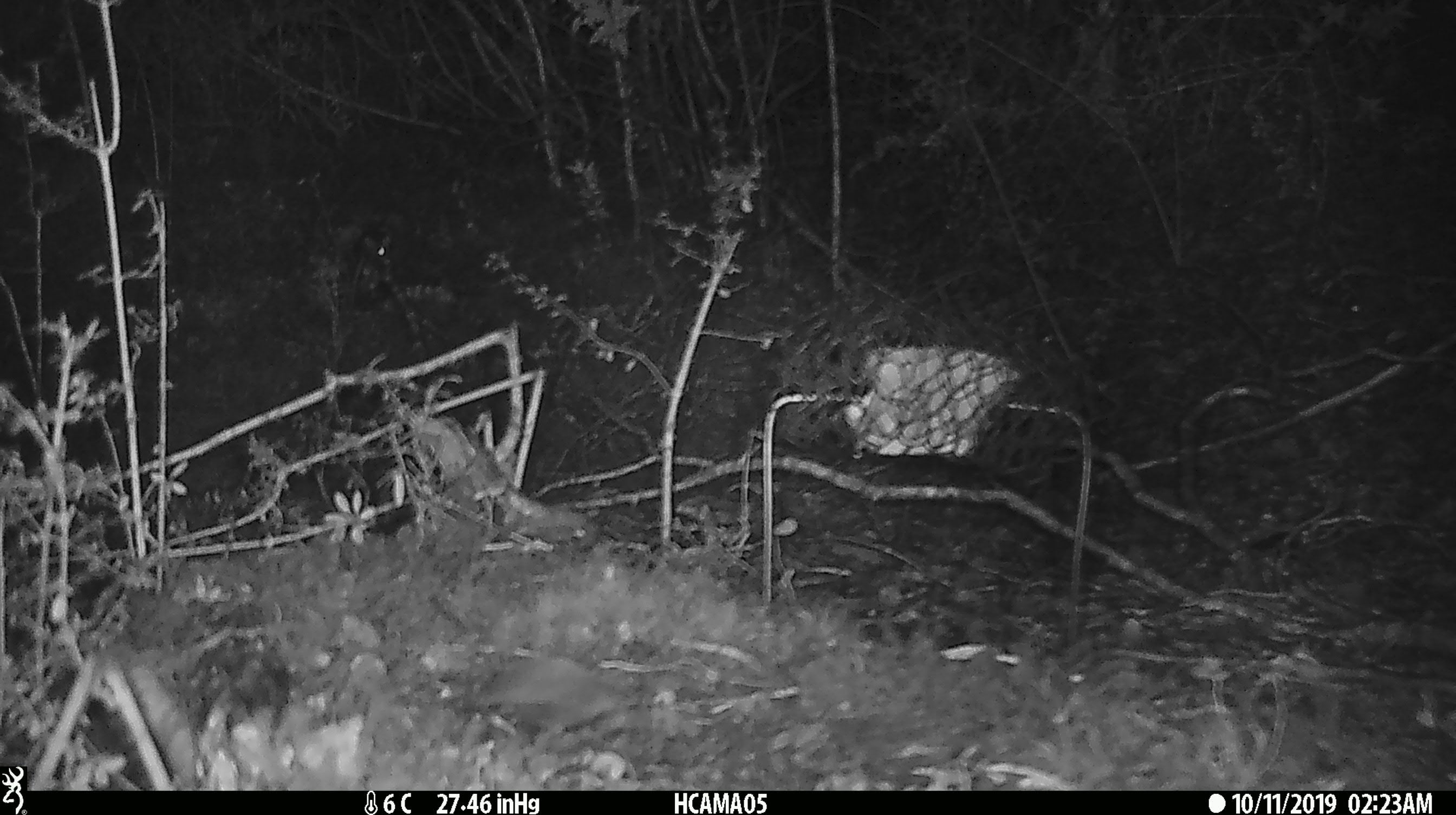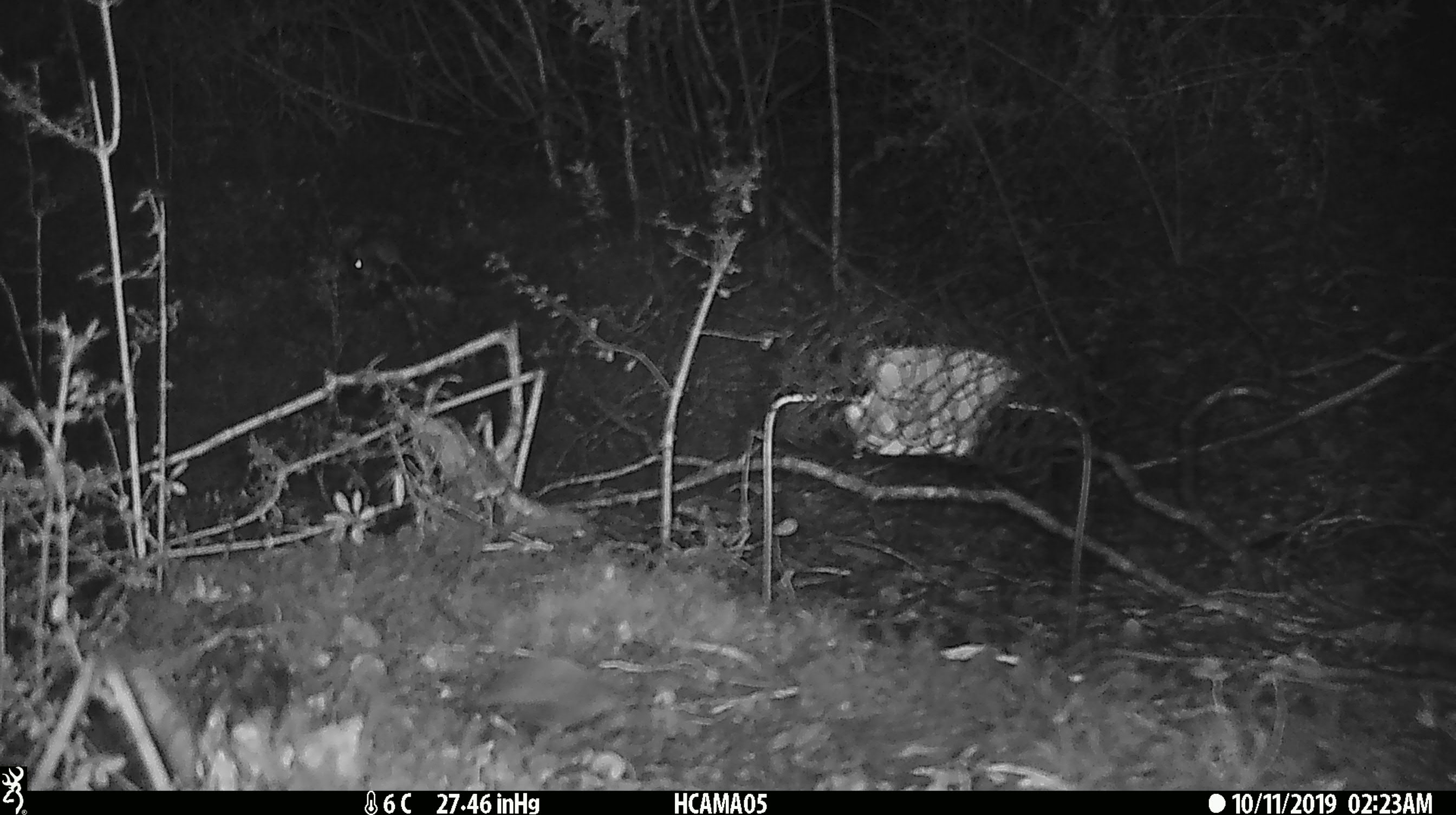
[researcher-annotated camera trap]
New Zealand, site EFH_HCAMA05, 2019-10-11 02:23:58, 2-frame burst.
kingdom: Animalia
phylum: Chordata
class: Mammalia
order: Rodentia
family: Muridae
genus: Mus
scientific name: Mus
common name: mouse